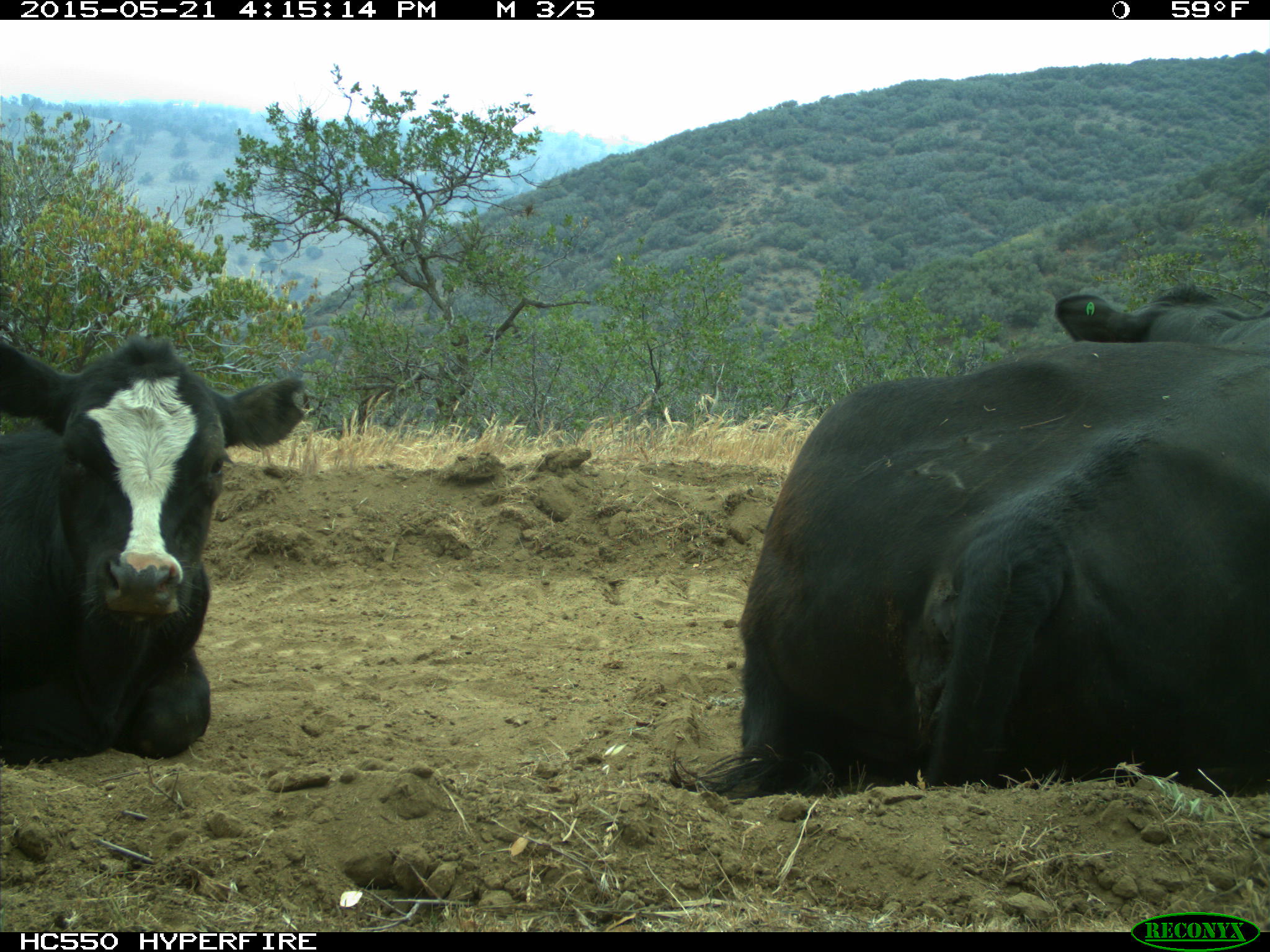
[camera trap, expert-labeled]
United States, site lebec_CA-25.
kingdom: Animalia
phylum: Chordata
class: Mammalia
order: Artiodactyla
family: Bovidae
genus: Bos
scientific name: Bos taurus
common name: domestic cow